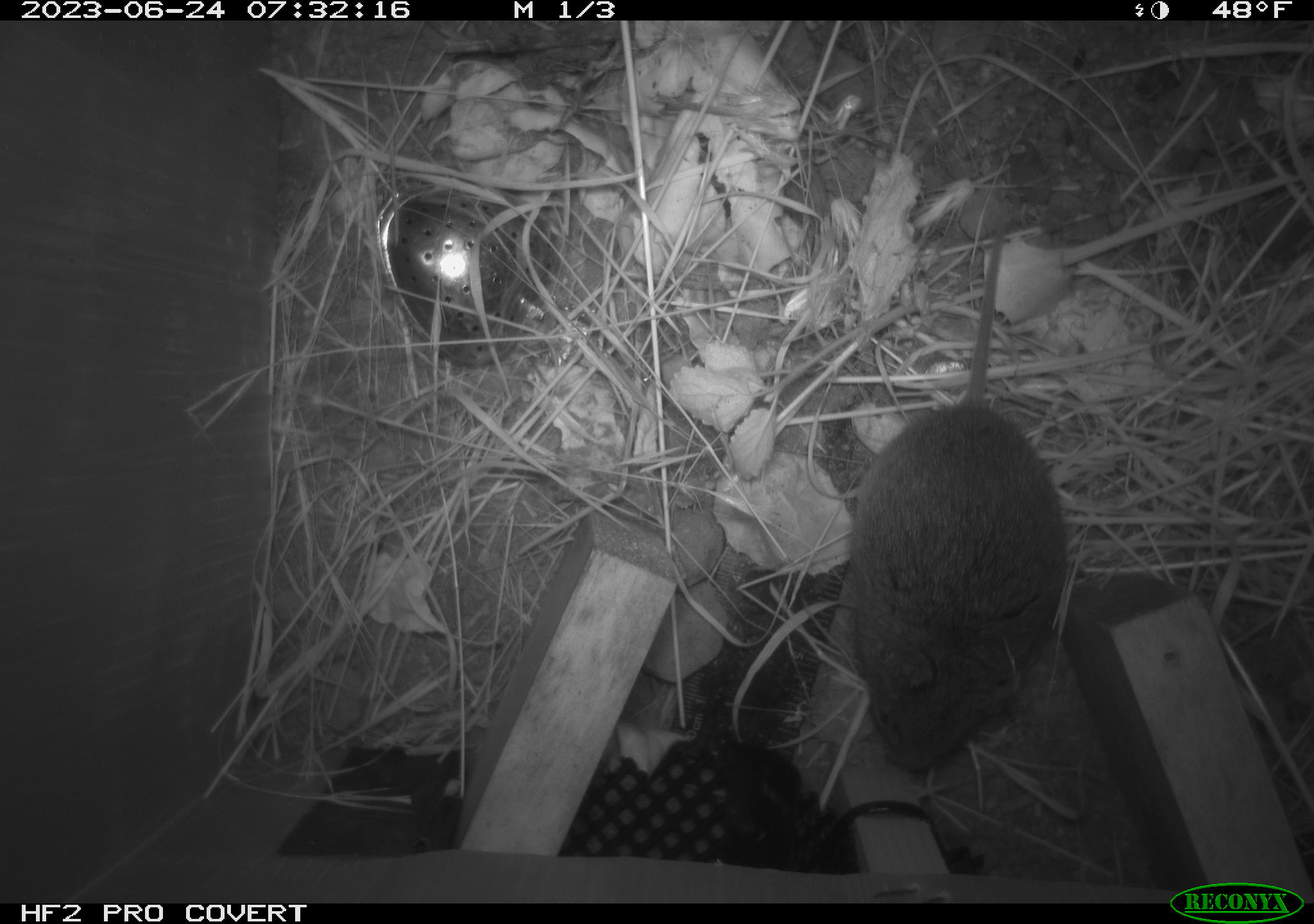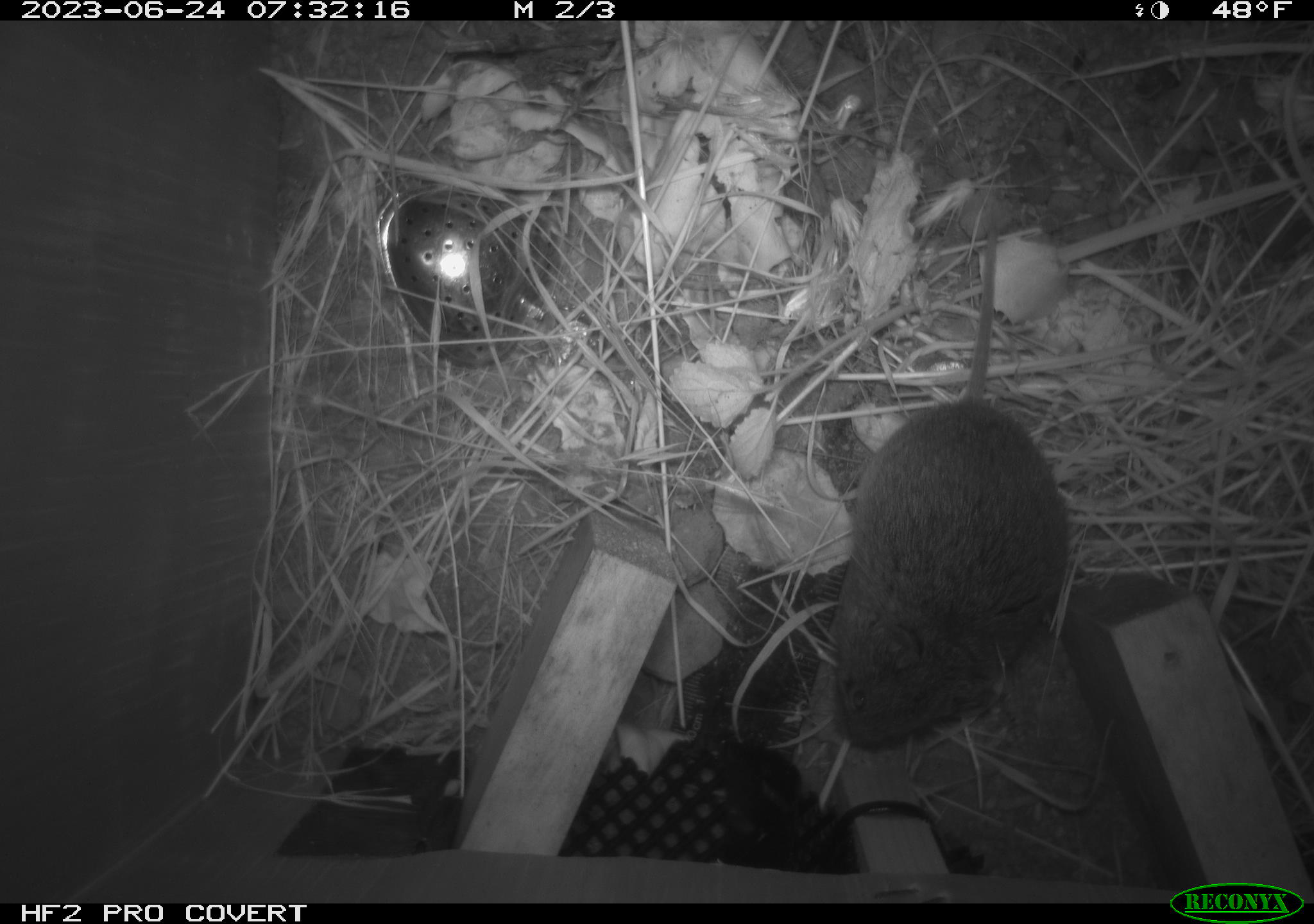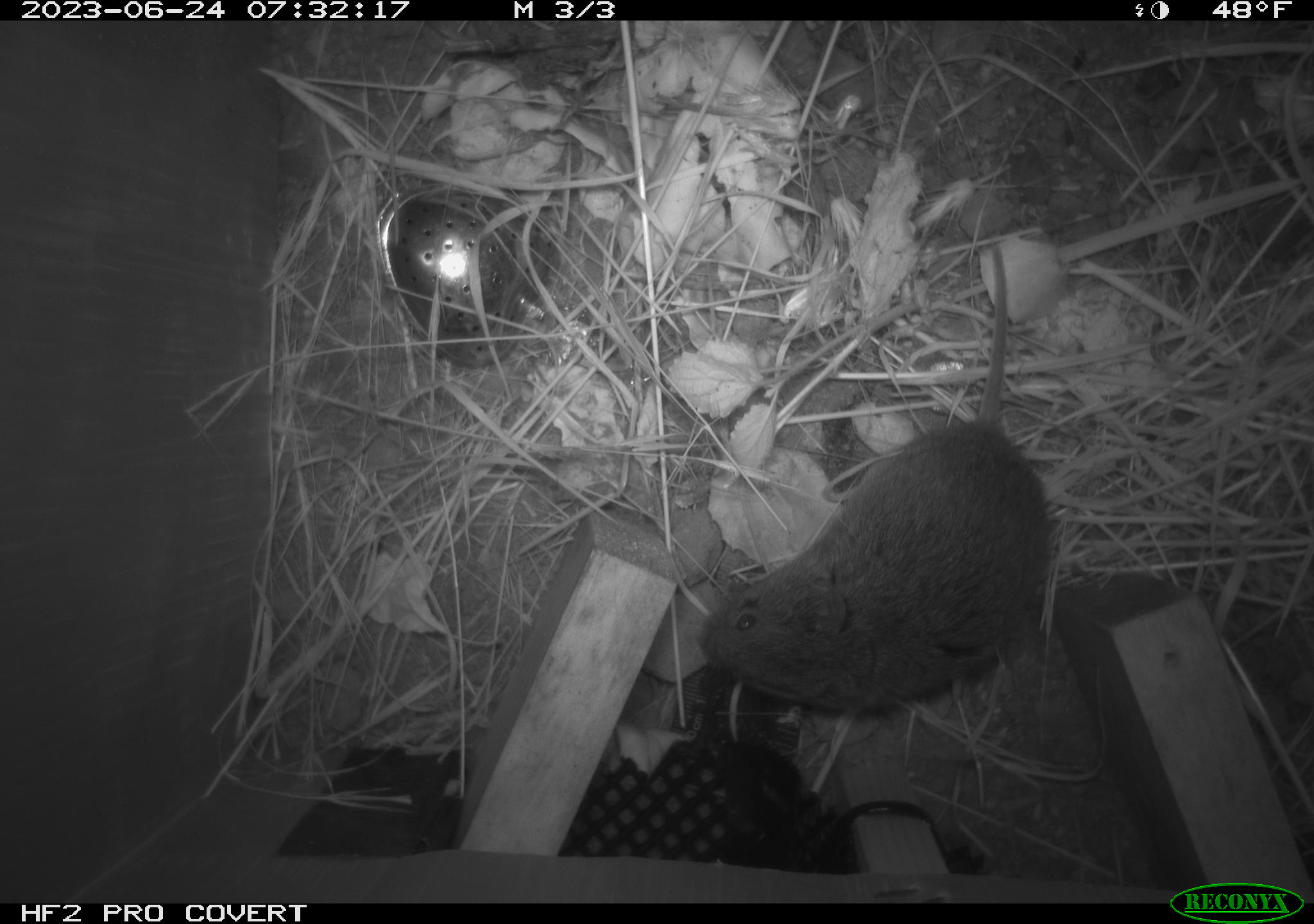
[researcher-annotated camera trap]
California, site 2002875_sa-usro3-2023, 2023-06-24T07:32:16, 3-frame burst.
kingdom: Animalia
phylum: Chordata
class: Mammalia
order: Rodentia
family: Cricetidae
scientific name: Arvicolinae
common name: voles, lemmings, and muskrats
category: arvicolinae subfamily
Arvicolinae subfamily (voles, lemmings, and muskrats) (Arvicolinae).